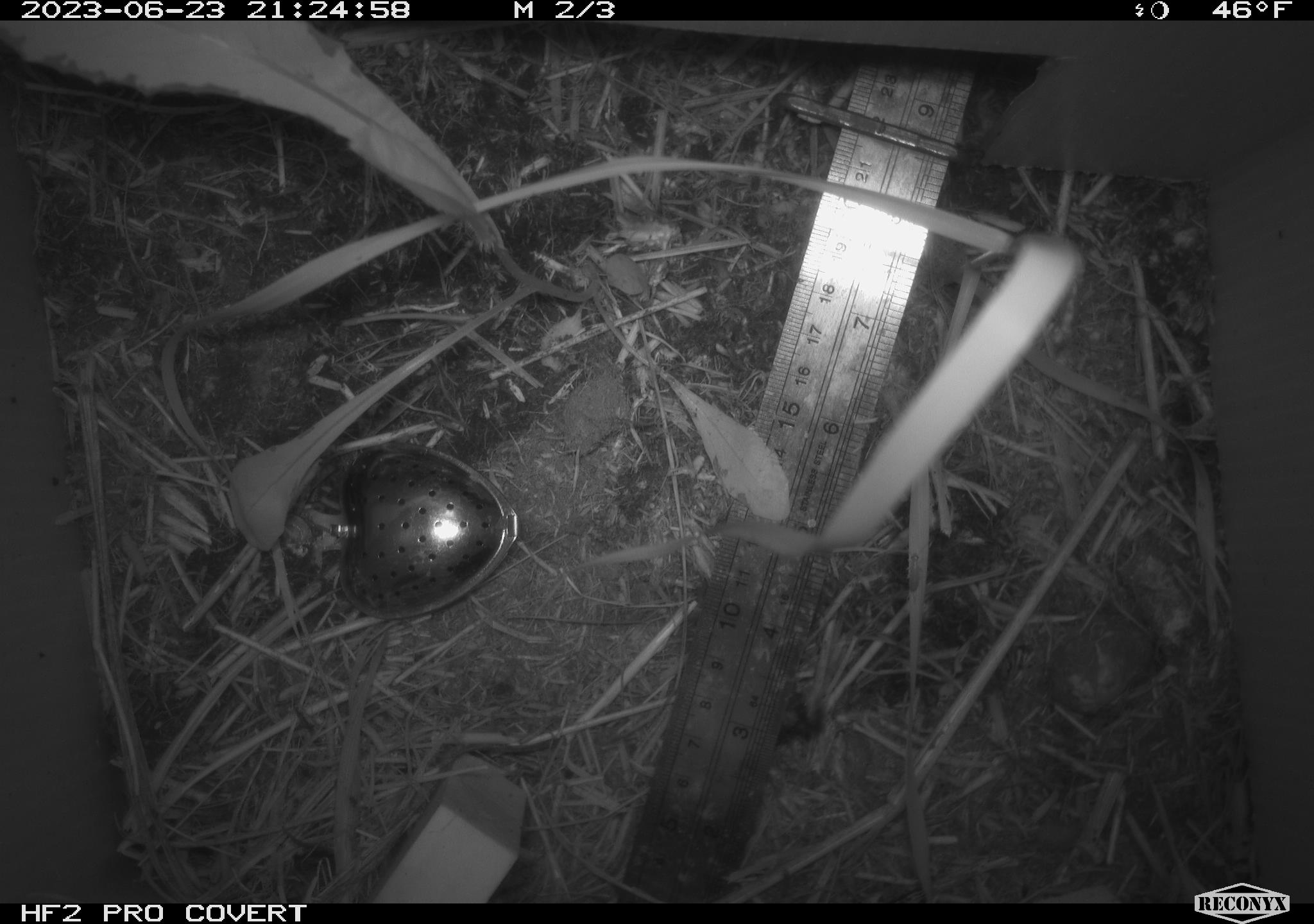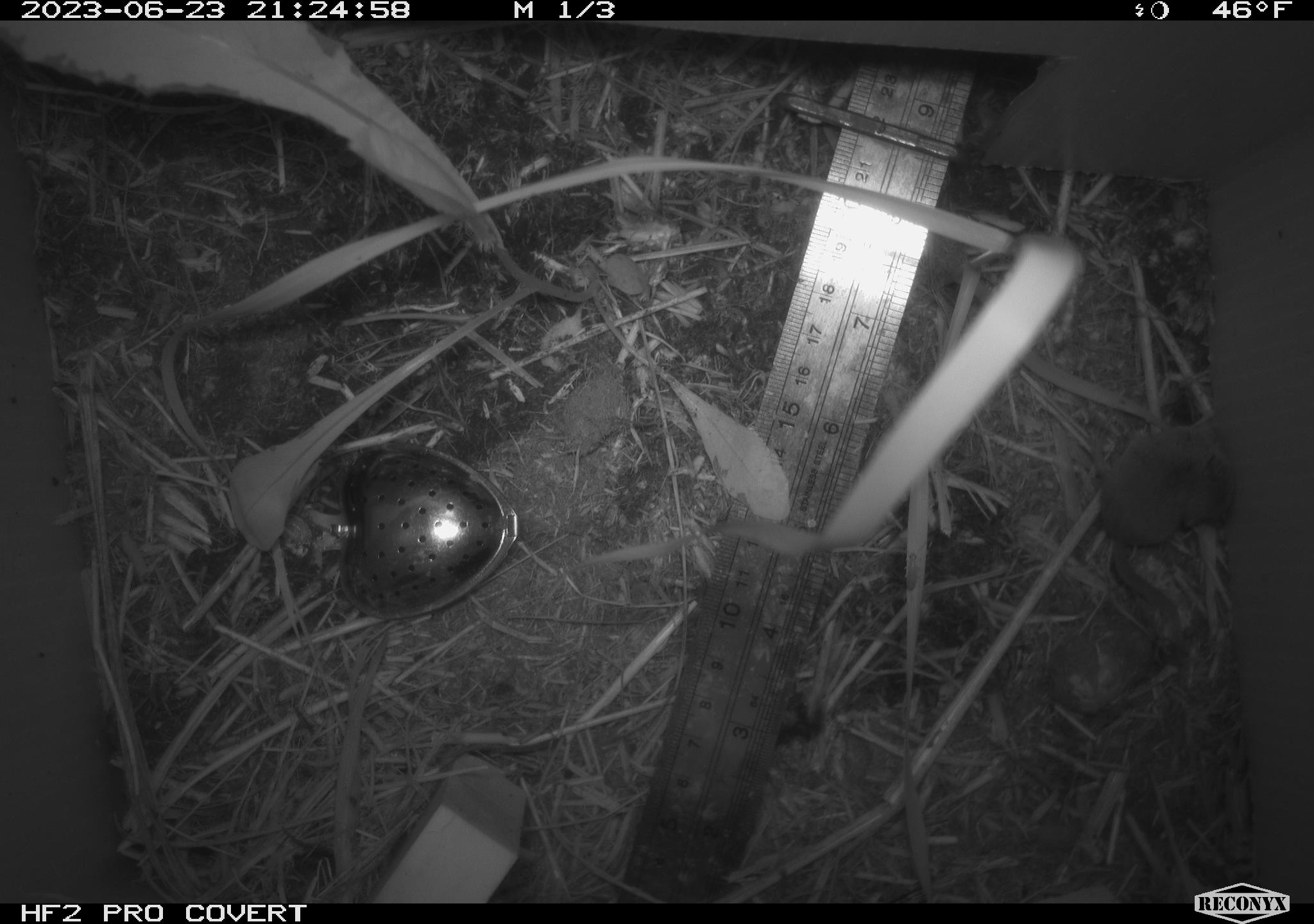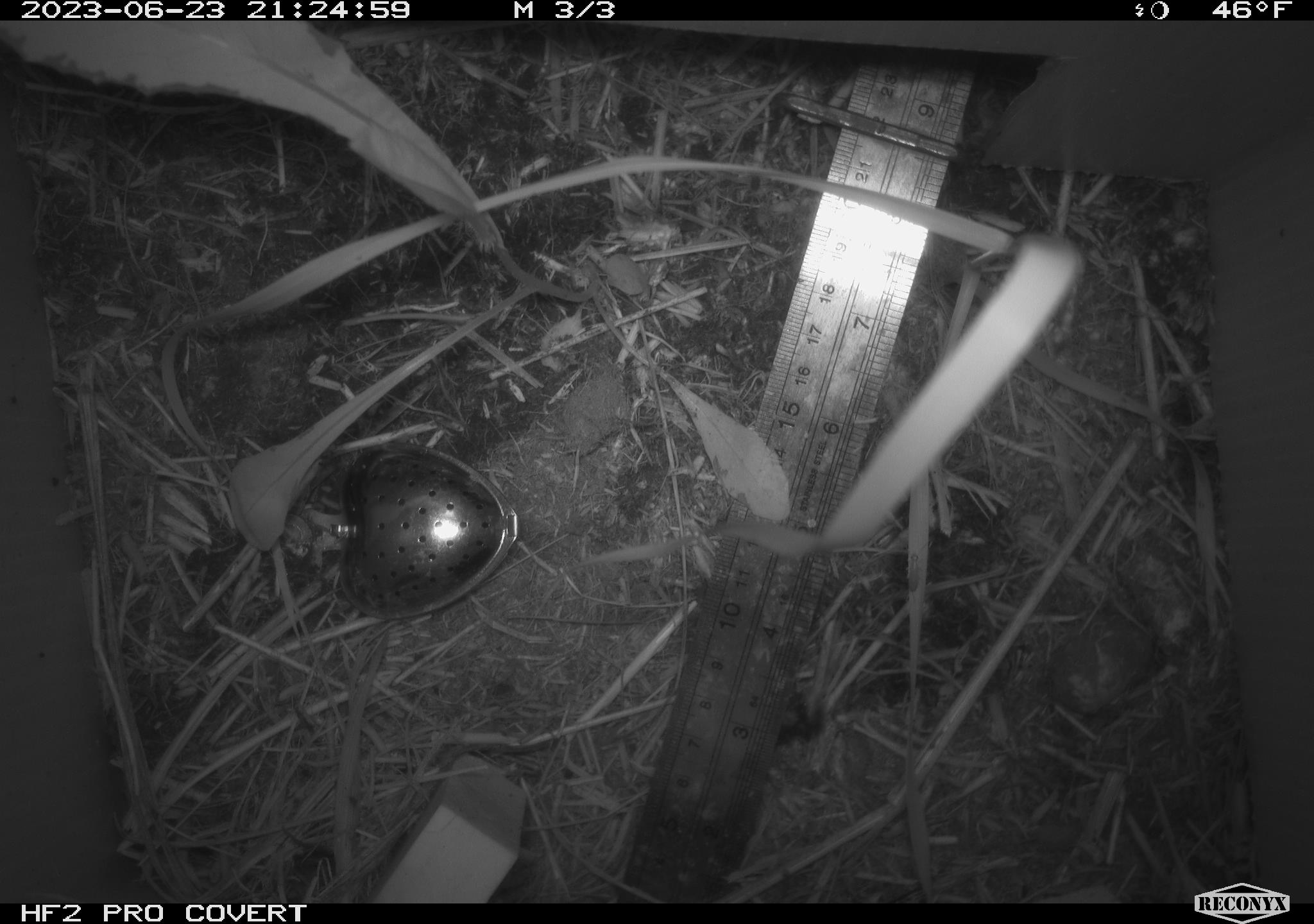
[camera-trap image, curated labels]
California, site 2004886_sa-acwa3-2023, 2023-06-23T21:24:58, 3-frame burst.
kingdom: Animalia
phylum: Chordata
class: Mammalia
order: Eulipotyphla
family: Soricidae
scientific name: Soricidae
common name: shrews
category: soricidae family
Soricidae family (shrews) (Soricidae).